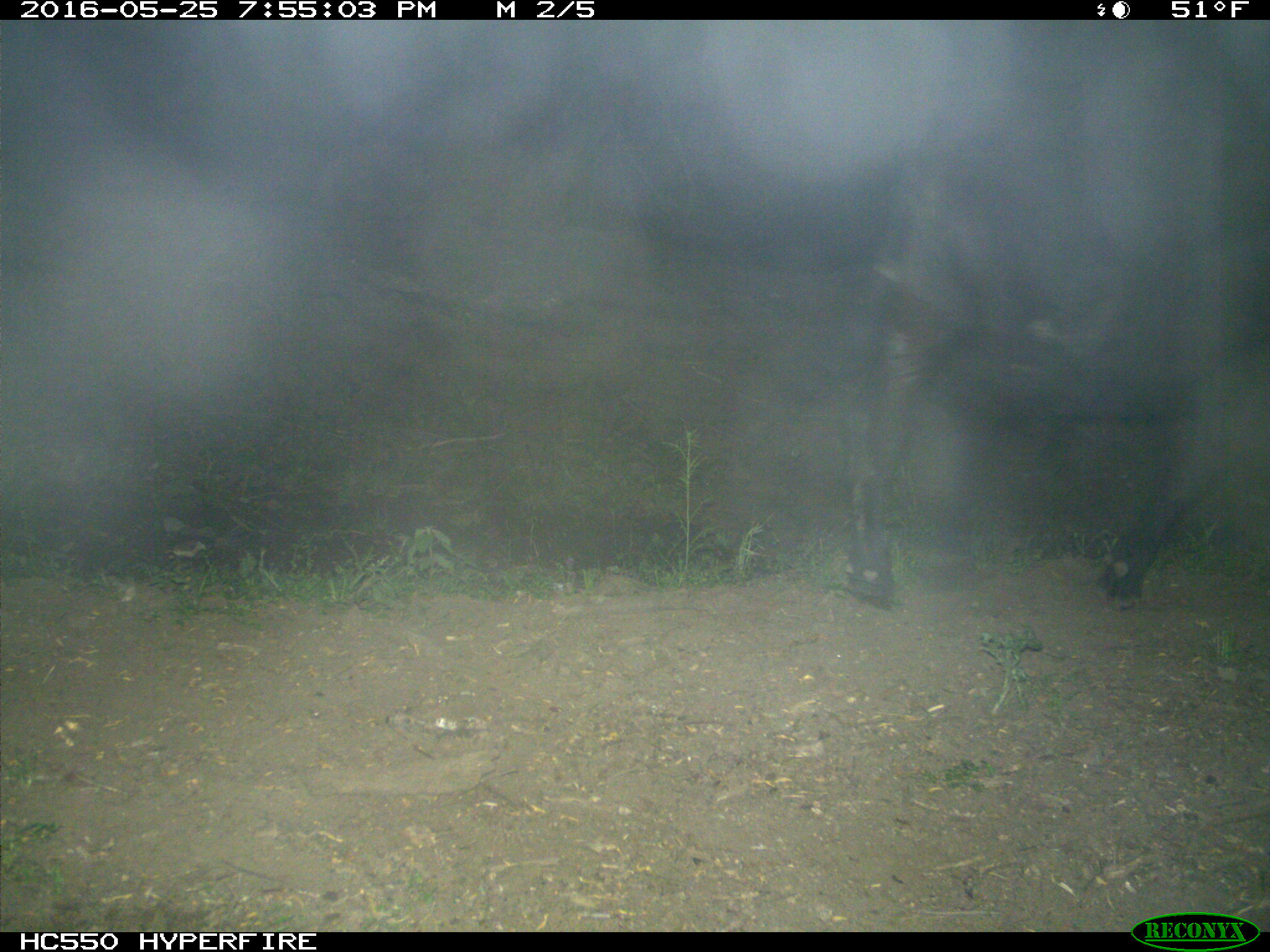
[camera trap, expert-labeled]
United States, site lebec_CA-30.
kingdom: Animalia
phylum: Chordata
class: Mammalia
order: Artiodactyla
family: Bovidae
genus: Bos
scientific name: Bos taurus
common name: domestic cow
Bos taurus (domestic cow).